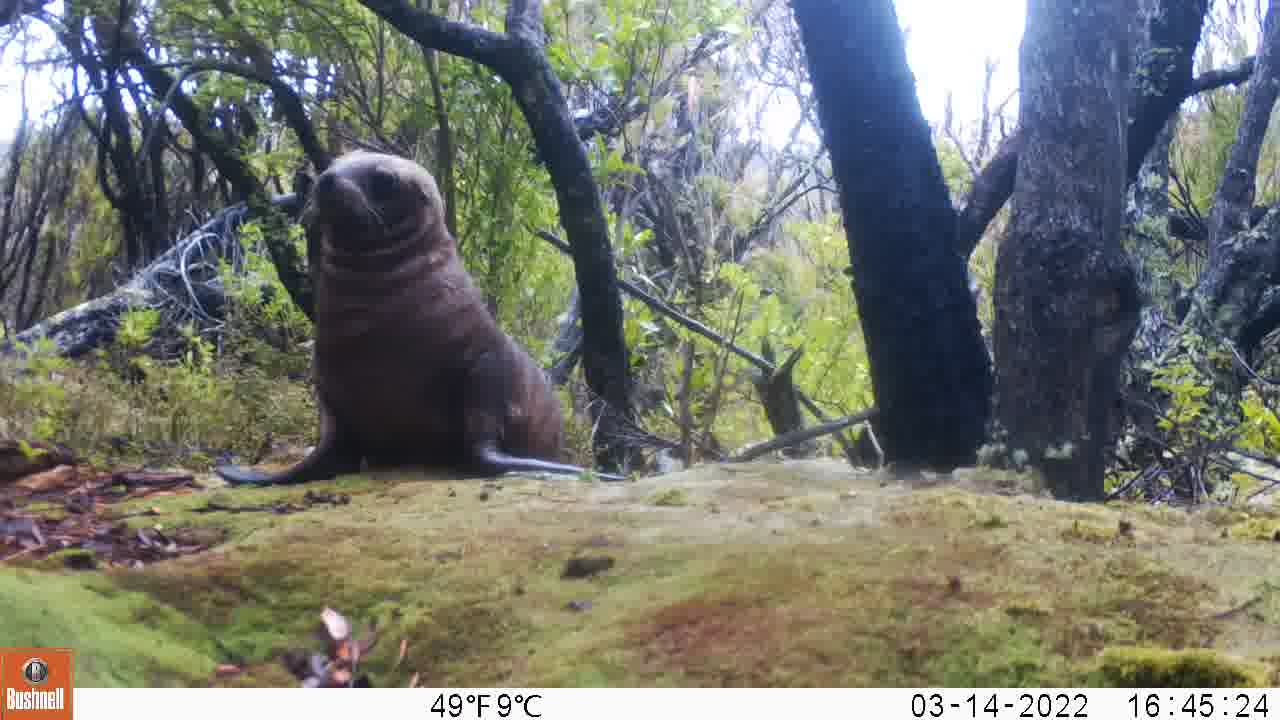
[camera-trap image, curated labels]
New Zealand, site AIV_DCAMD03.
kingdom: Animalia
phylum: Chordata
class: Mammalia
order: Carnivora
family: Otariidae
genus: Phocarctos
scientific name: Phocarctos hookeri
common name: new zealand sea lion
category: sealion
Sealion (new zealand sea lion) (Phocarctos hookeri).